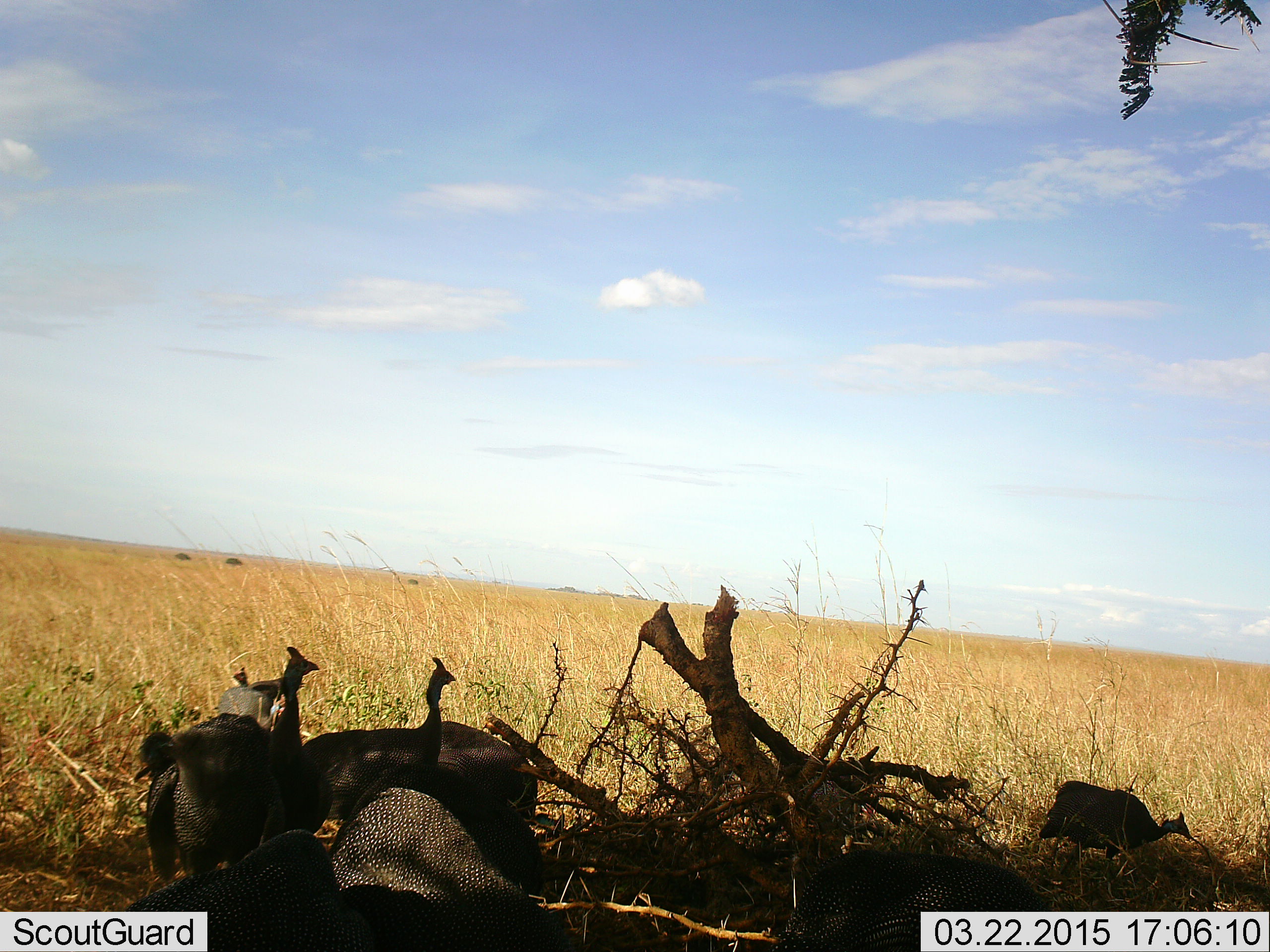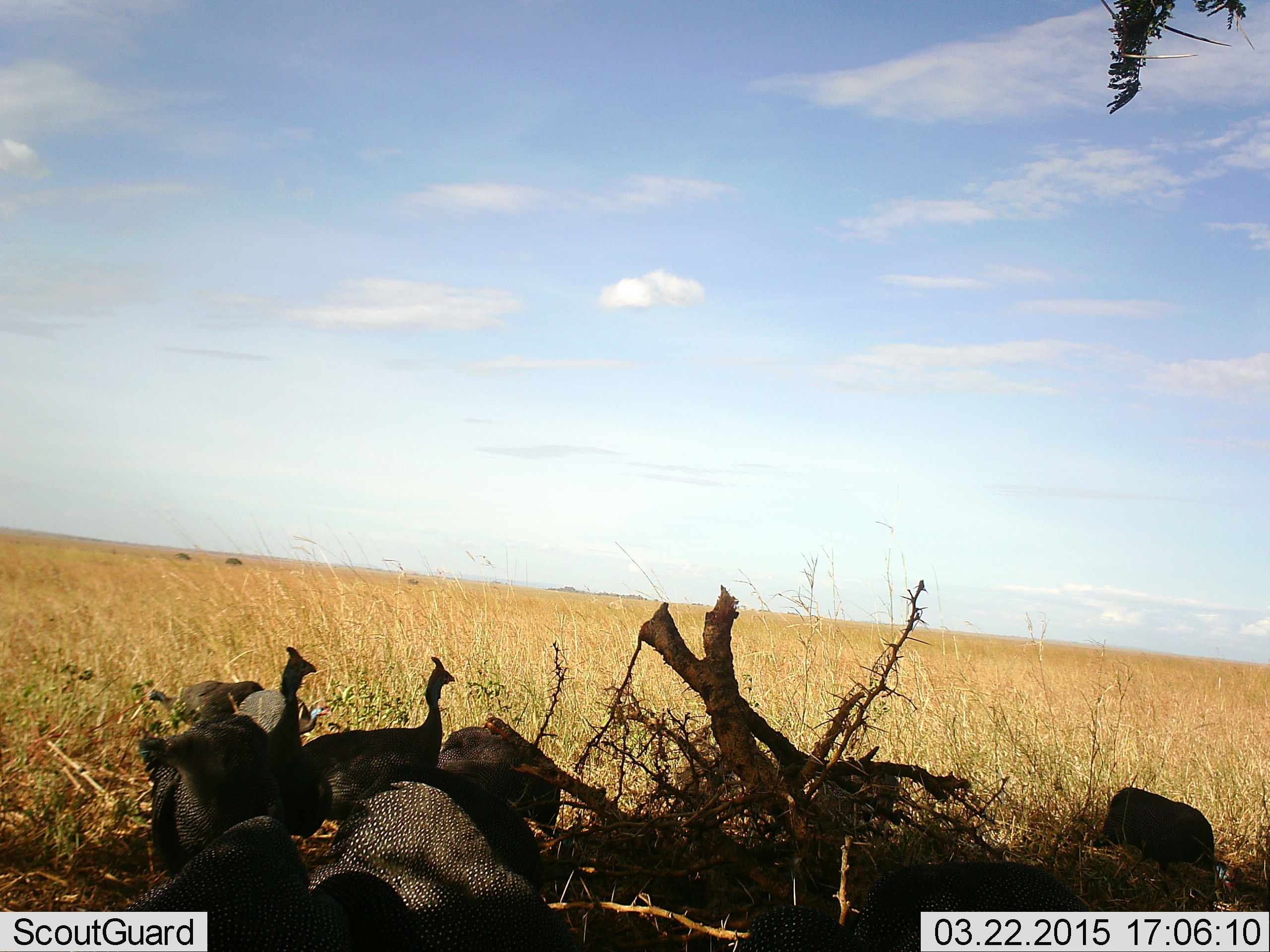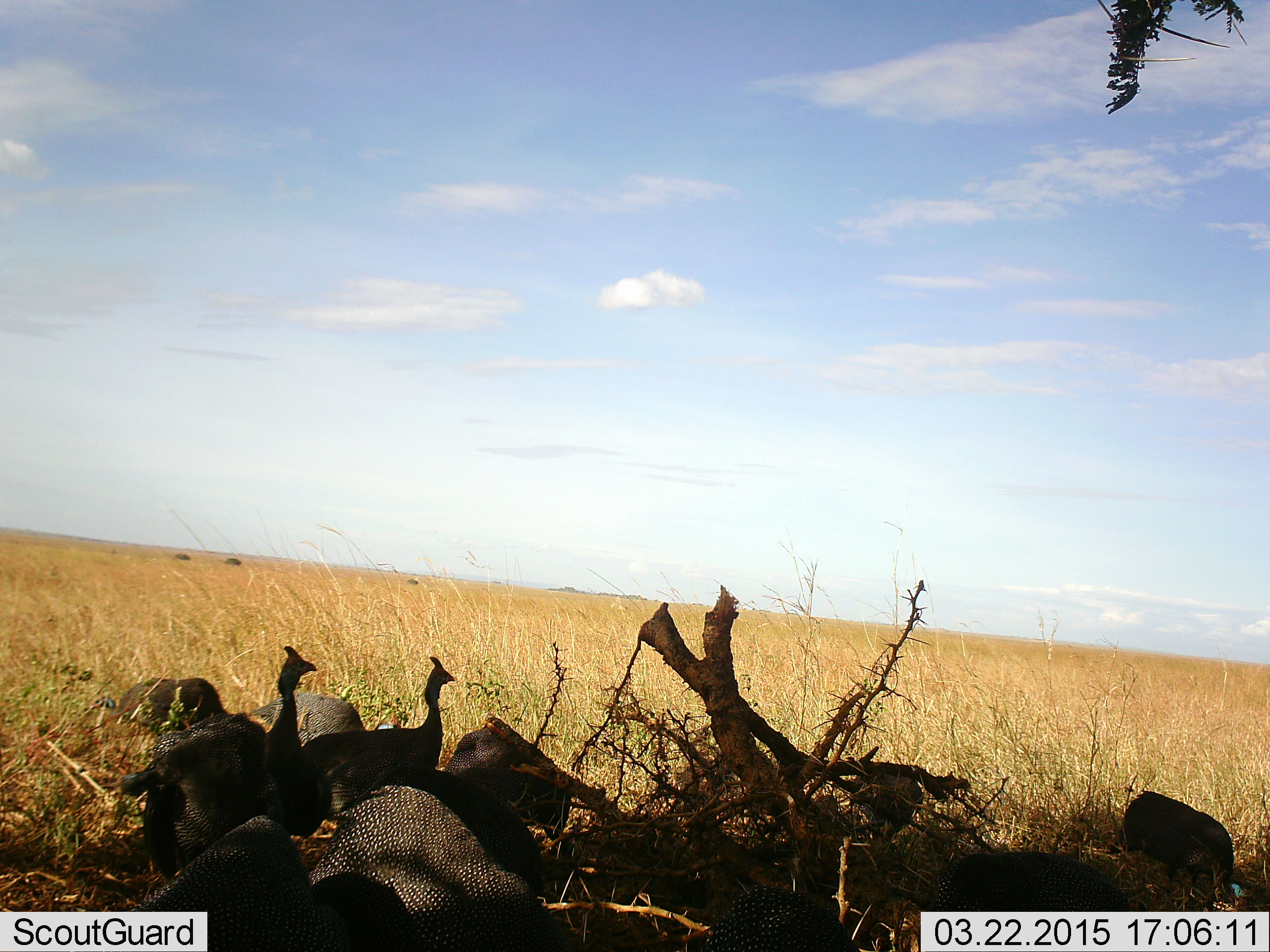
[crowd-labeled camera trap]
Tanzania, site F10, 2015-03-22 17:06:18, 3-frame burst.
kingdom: Animalia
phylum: Chordata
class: Aves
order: Galliformes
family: Numididae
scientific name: Numididae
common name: guinea fowl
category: guineafowl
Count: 9.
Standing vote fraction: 90%.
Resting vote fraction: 10%.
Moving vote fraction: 40%.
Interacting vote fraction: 0%.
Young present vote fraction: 0%.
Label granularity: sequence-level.